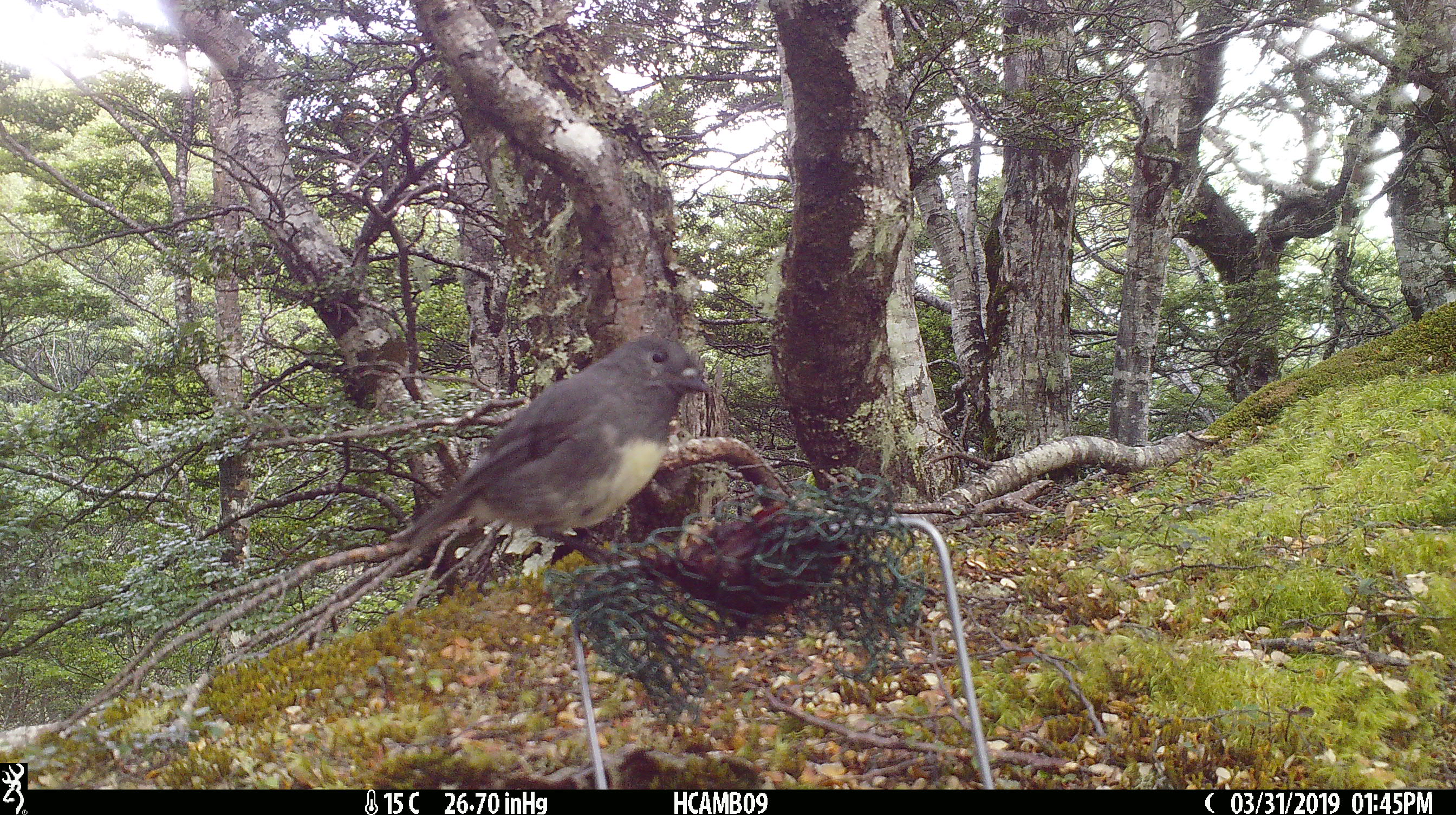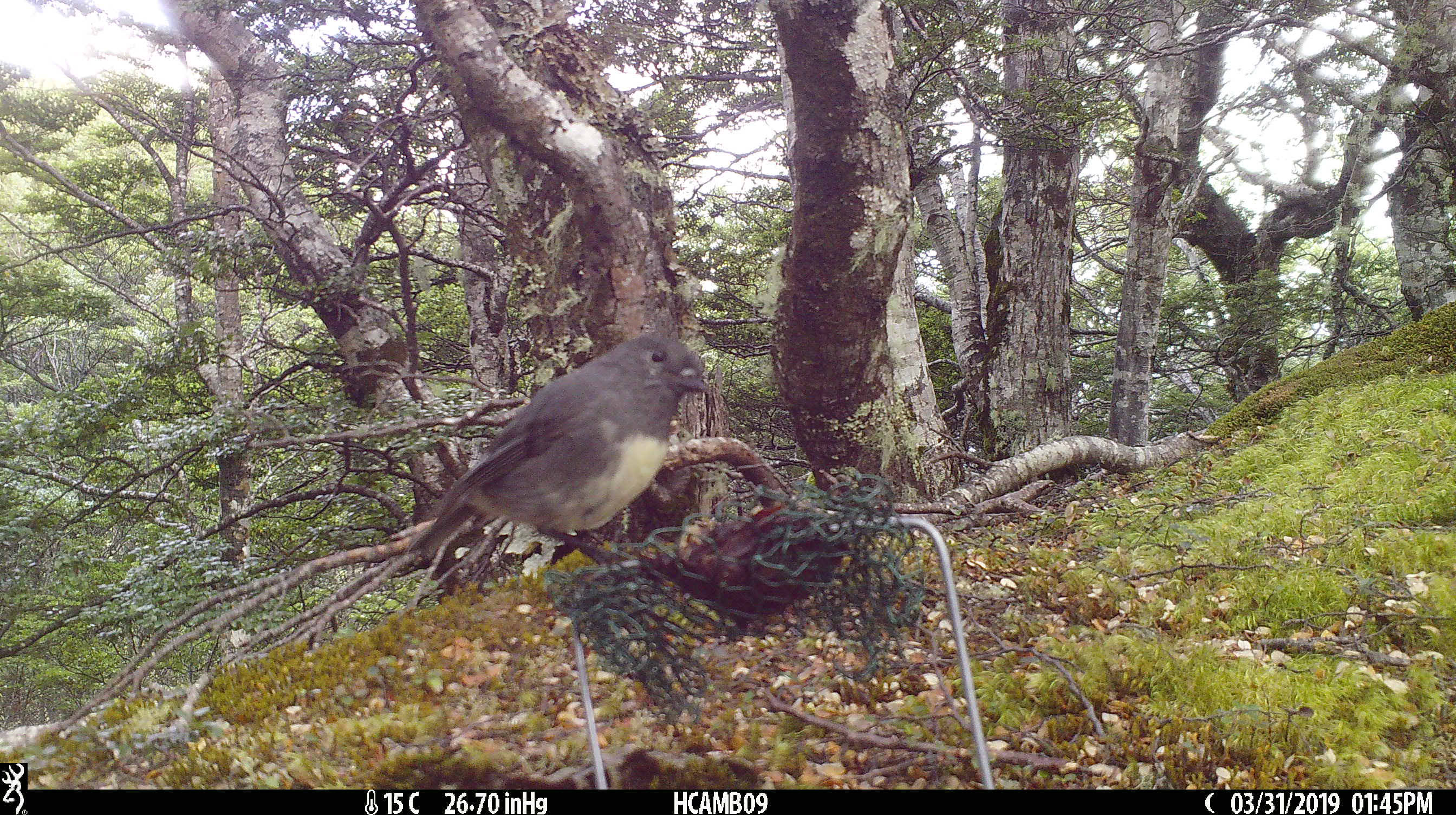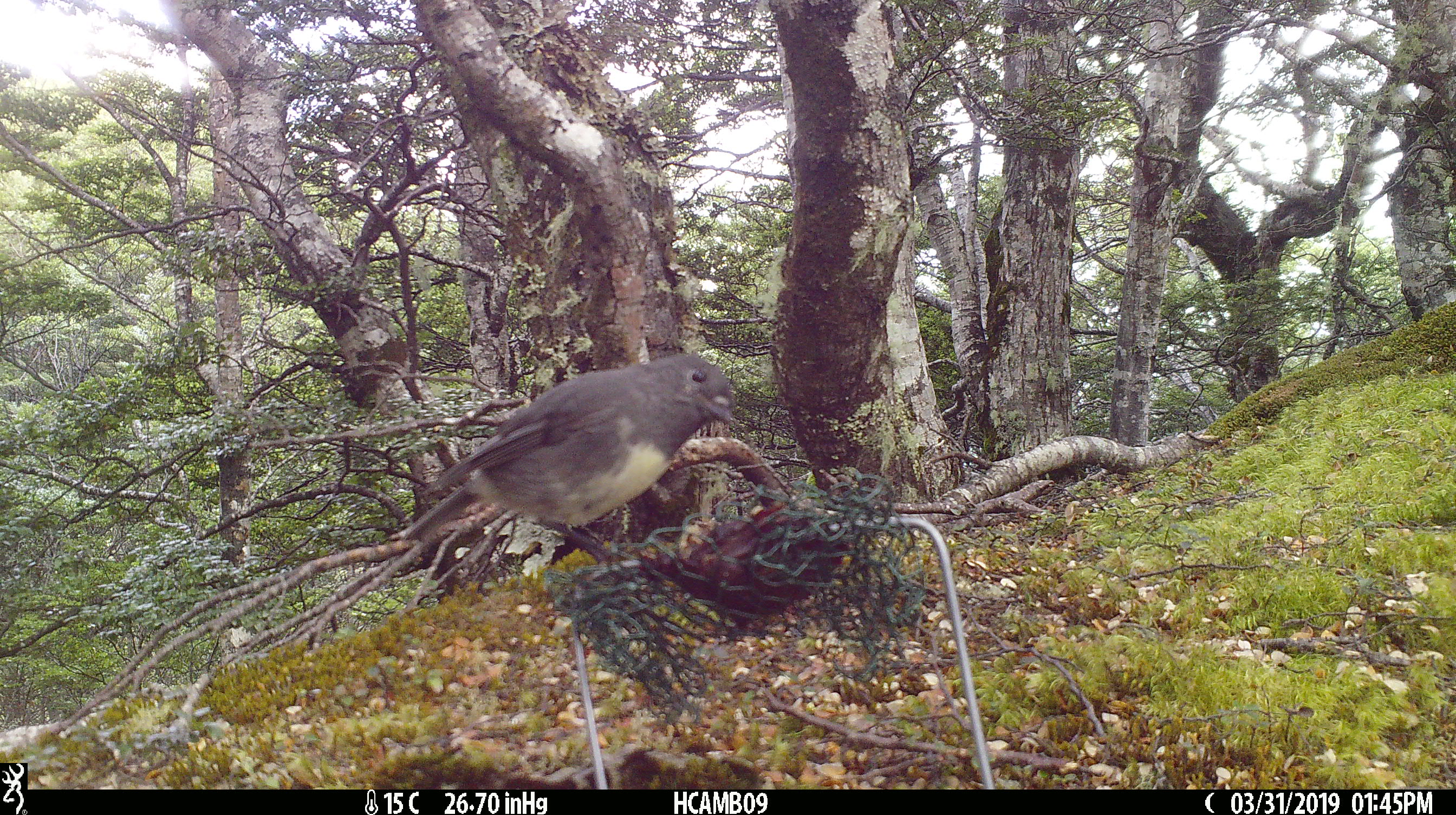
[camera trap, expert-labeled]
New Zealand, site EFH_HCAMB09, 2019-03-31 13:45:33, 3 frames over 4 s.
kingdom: Animalia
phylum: Chordata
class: Aves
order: Passeriformes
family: Petroicidae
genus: Petroica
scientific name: Petroica australis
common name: new zealand robin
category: robin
Robin (new zealand robin) (Petroica australis).